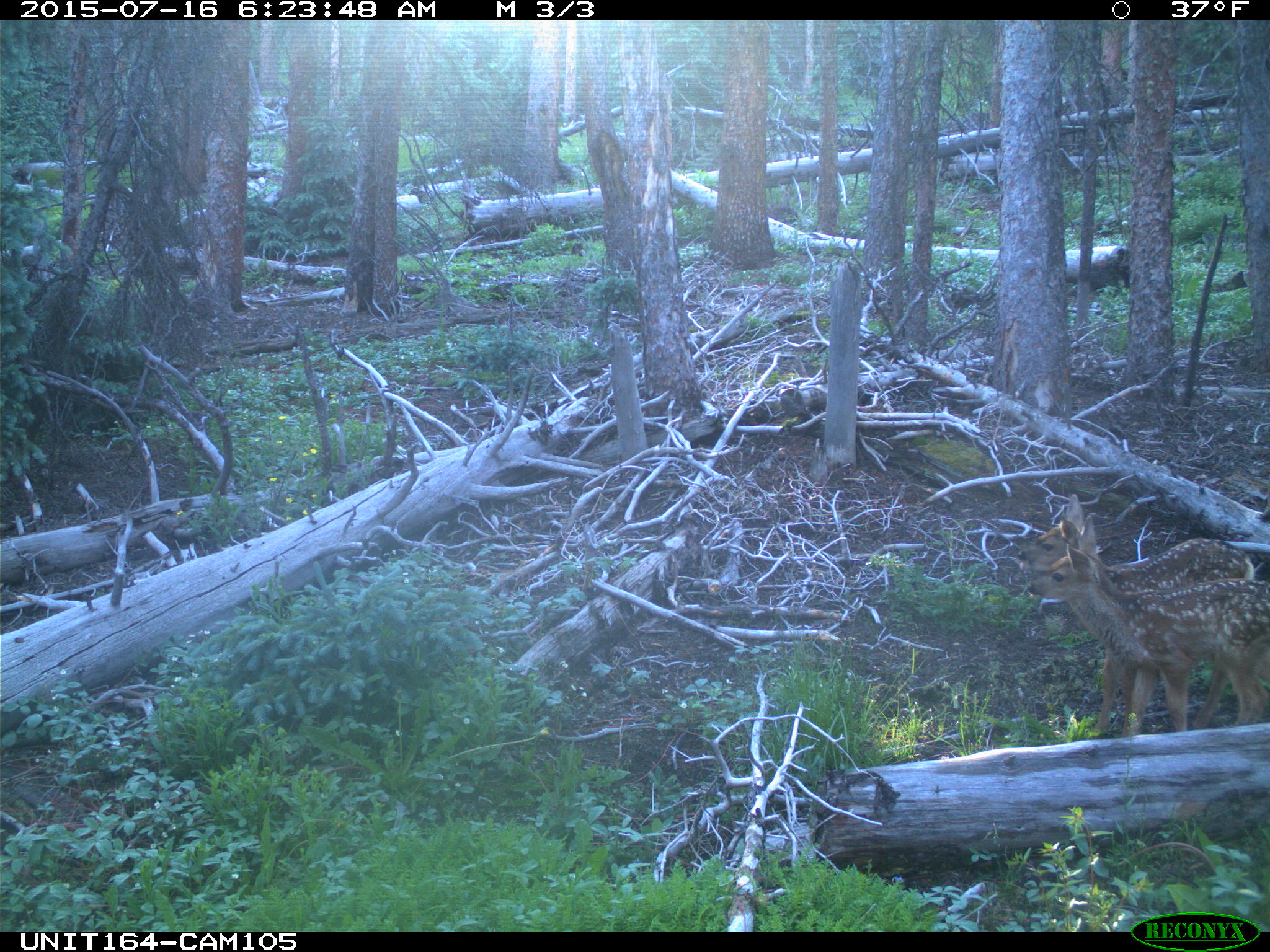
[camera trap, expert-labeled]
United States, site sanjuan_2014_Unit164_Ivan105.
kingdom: Animalia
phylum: Chordata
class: Mammalia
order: Artiodactyla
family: Cervidae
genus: Odocoileus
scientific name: Odocoileus hemionus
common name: mule deer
Odocoileus hemionus (mule deer).